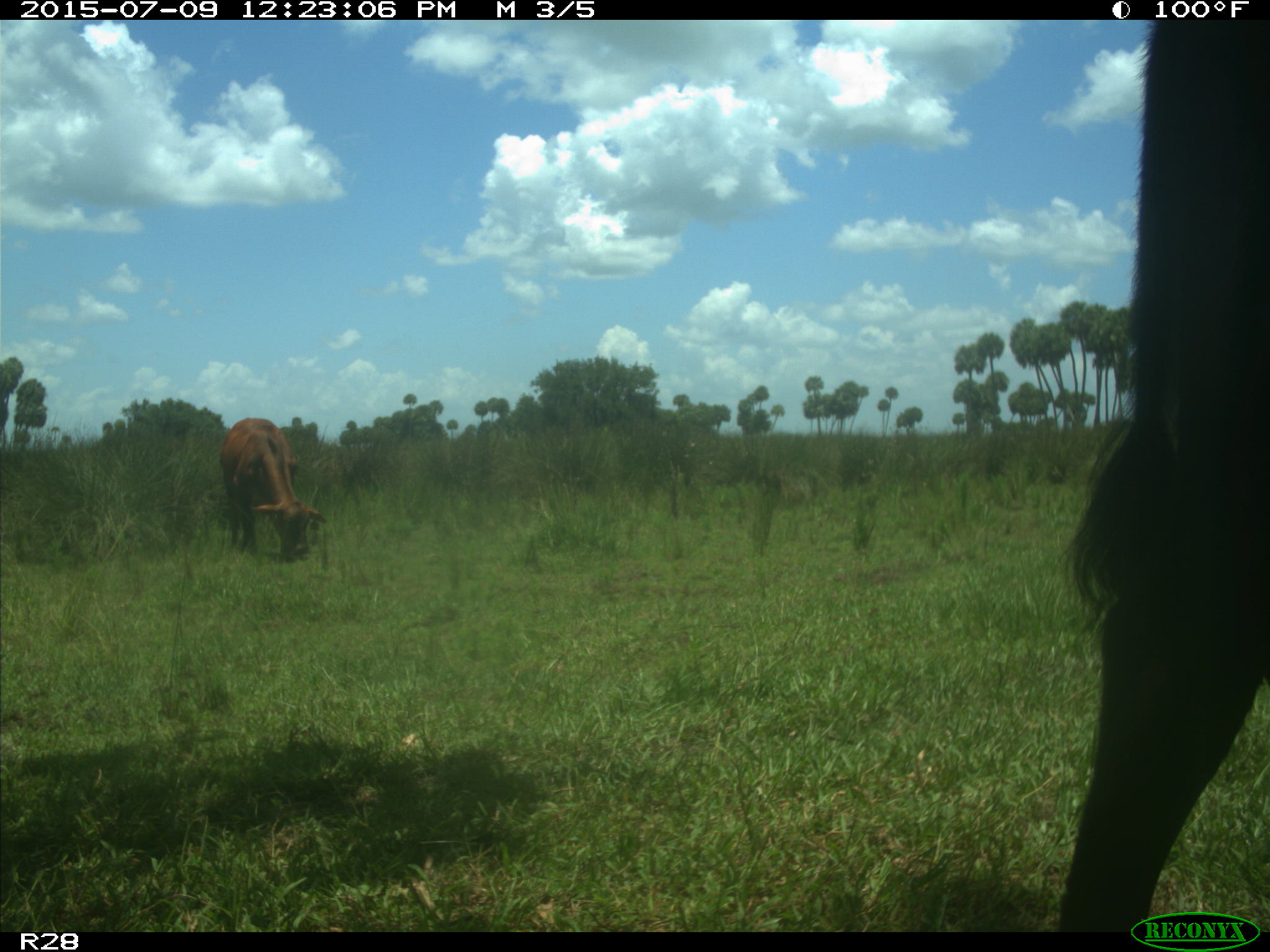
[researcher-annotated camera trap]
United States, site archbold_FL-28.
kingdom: Animalia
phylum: Chordata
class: Mammalia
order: Artiodactyla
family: Bovidae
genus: Bos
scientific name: Bos taurus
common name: domestic cow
Bos taurus (domestic cow).